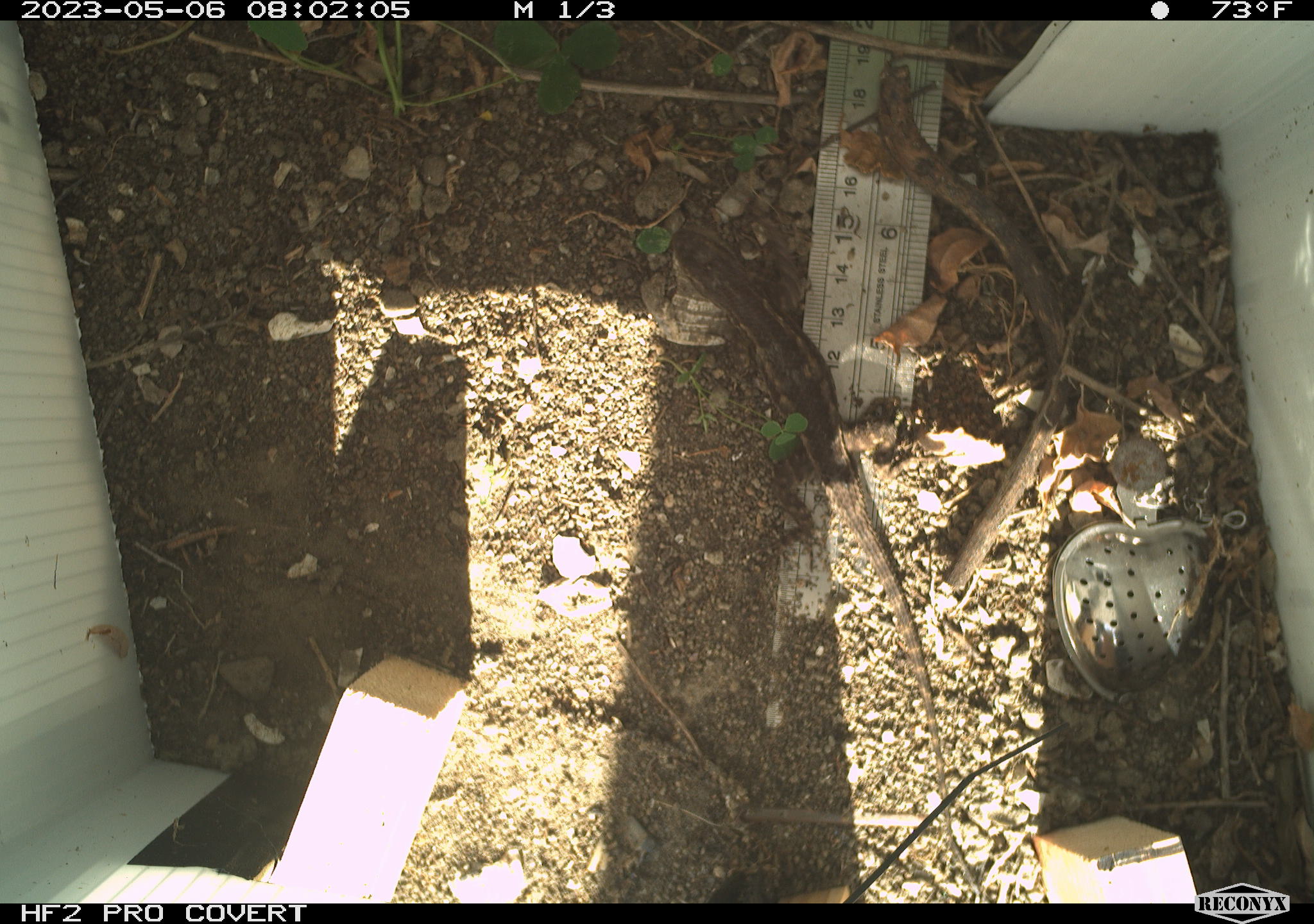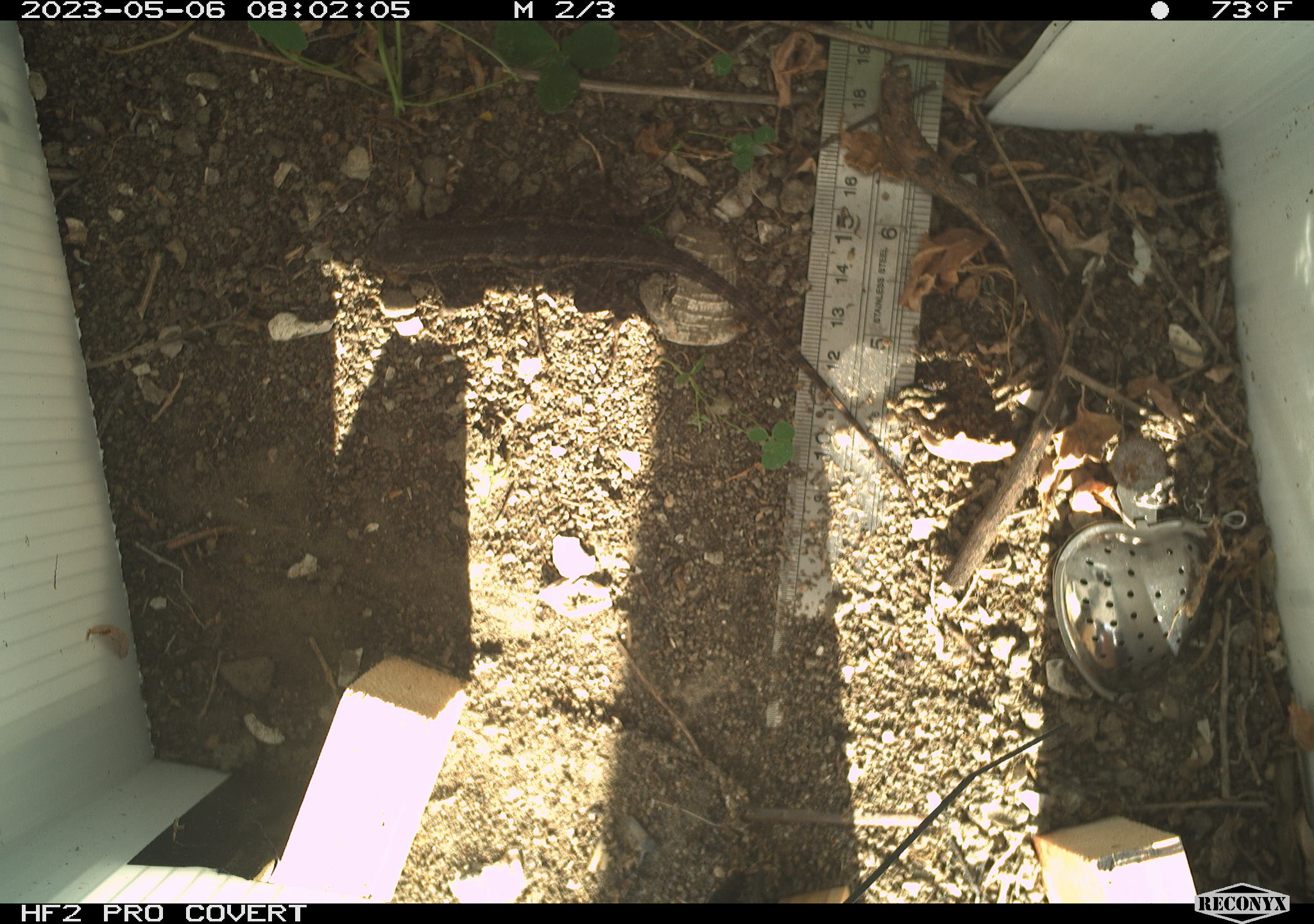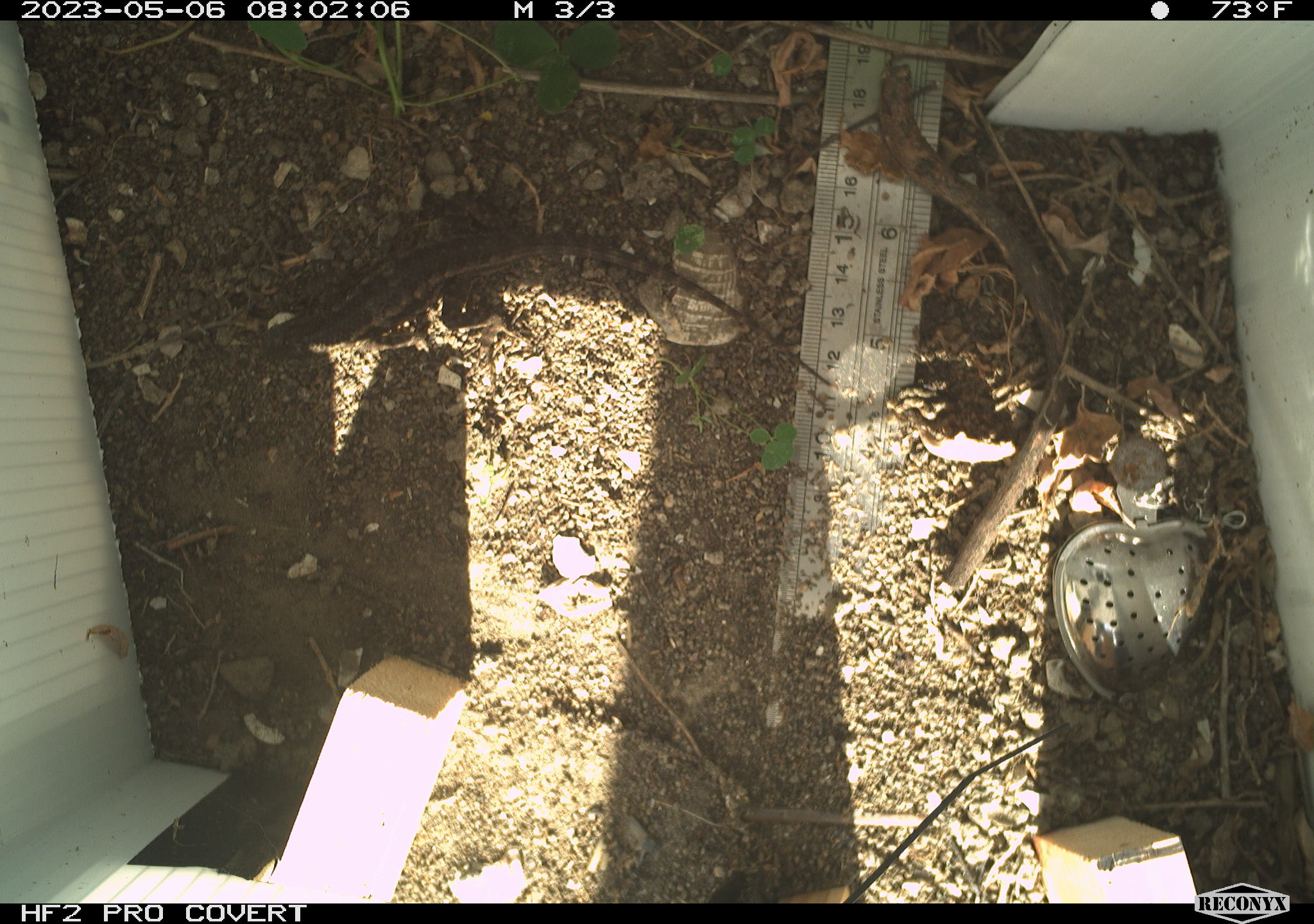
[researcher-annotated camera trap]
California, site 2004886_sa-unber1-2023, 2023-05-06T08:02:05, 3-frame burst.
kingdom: Animalia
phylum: Chordata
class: Reptilia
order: Squamata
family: Phrynosomatidae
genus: Sceloporus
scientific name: Sceloporus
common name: spiny lizards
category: sceloporus species